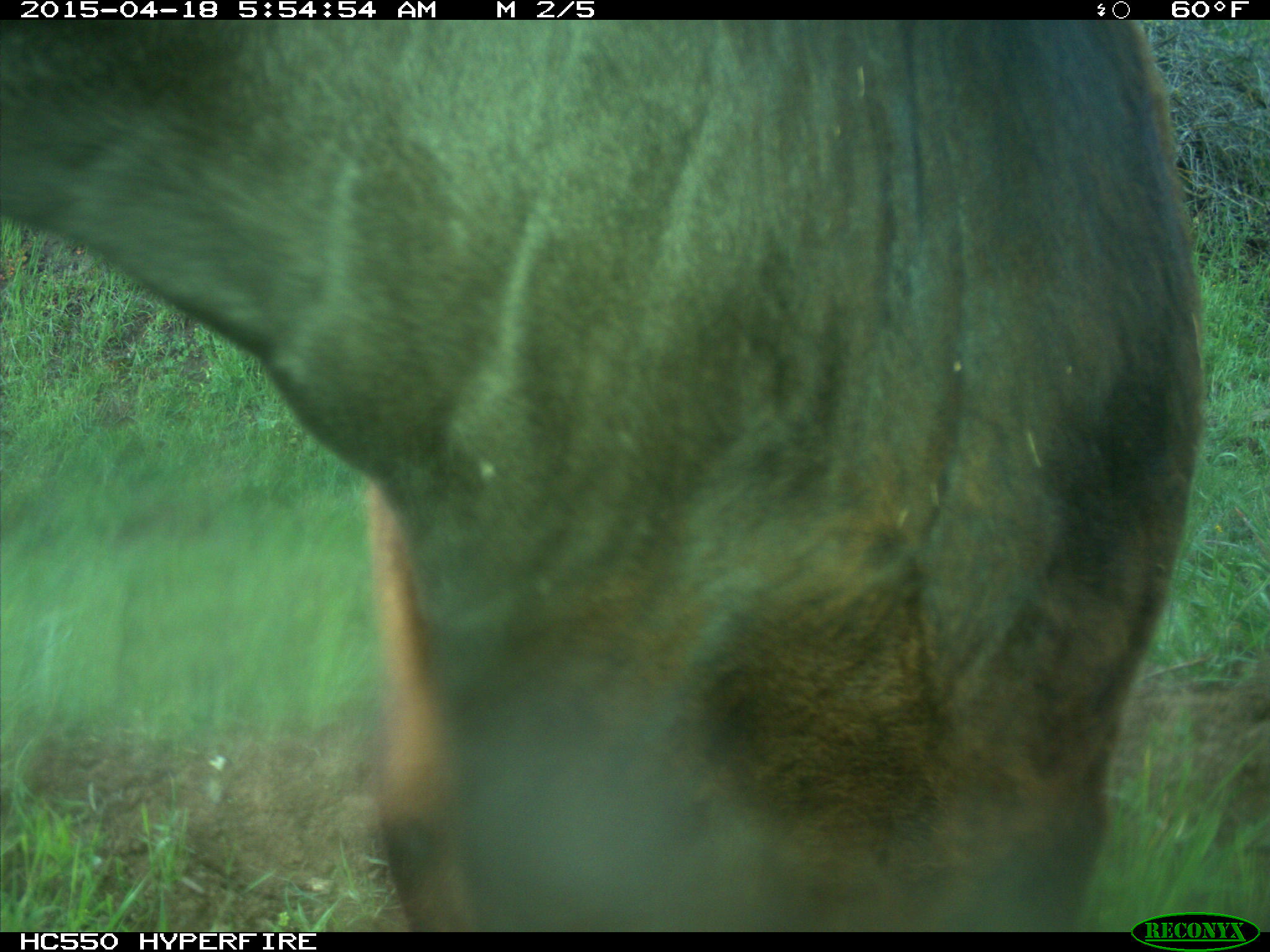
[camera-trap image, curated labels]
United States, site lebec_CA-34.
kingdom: Animalia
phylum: Chordata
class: Mammalia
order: Artiodactyla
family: Bovidae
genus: Bos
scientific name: Bos taurus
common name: domestic cow